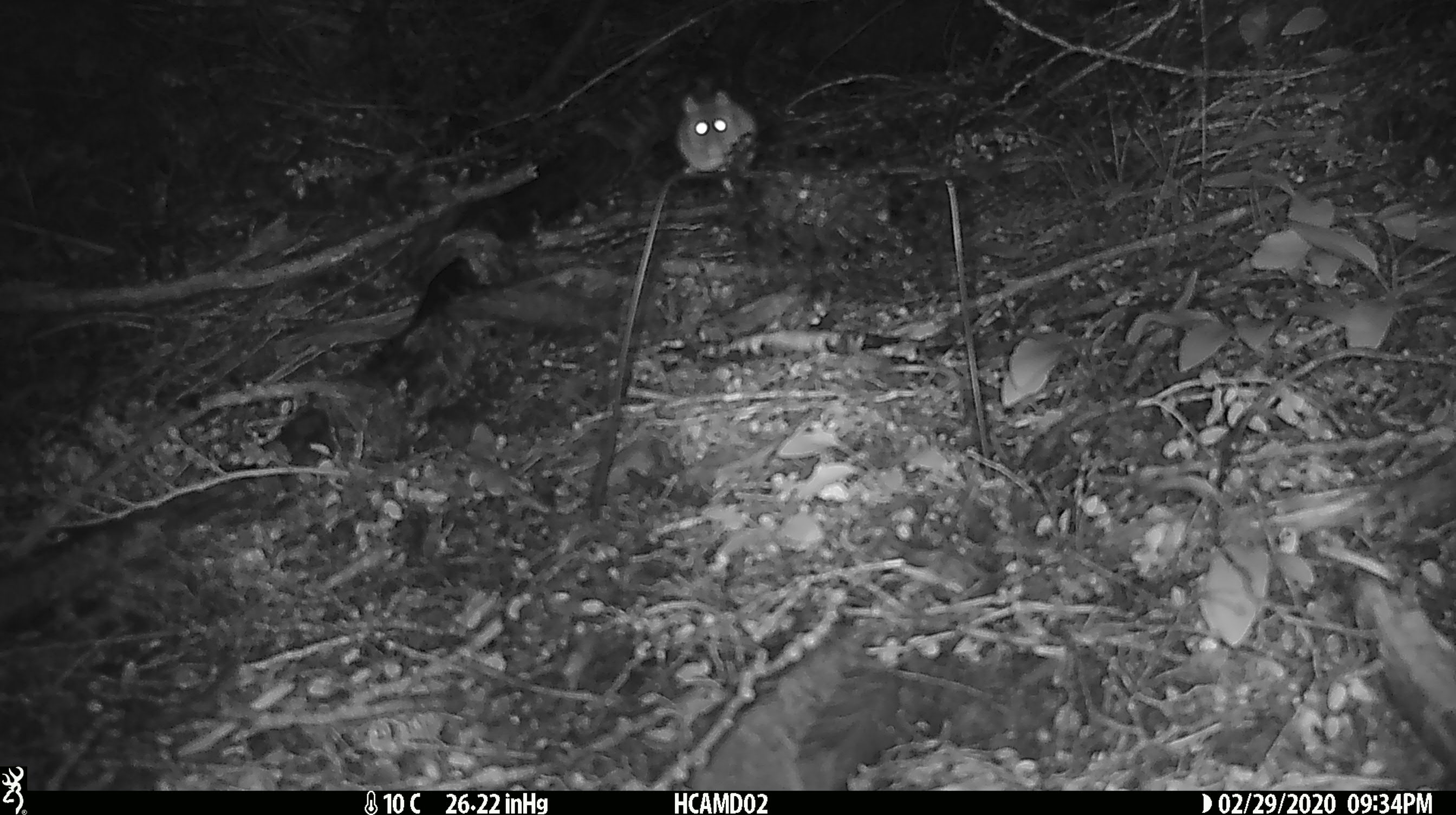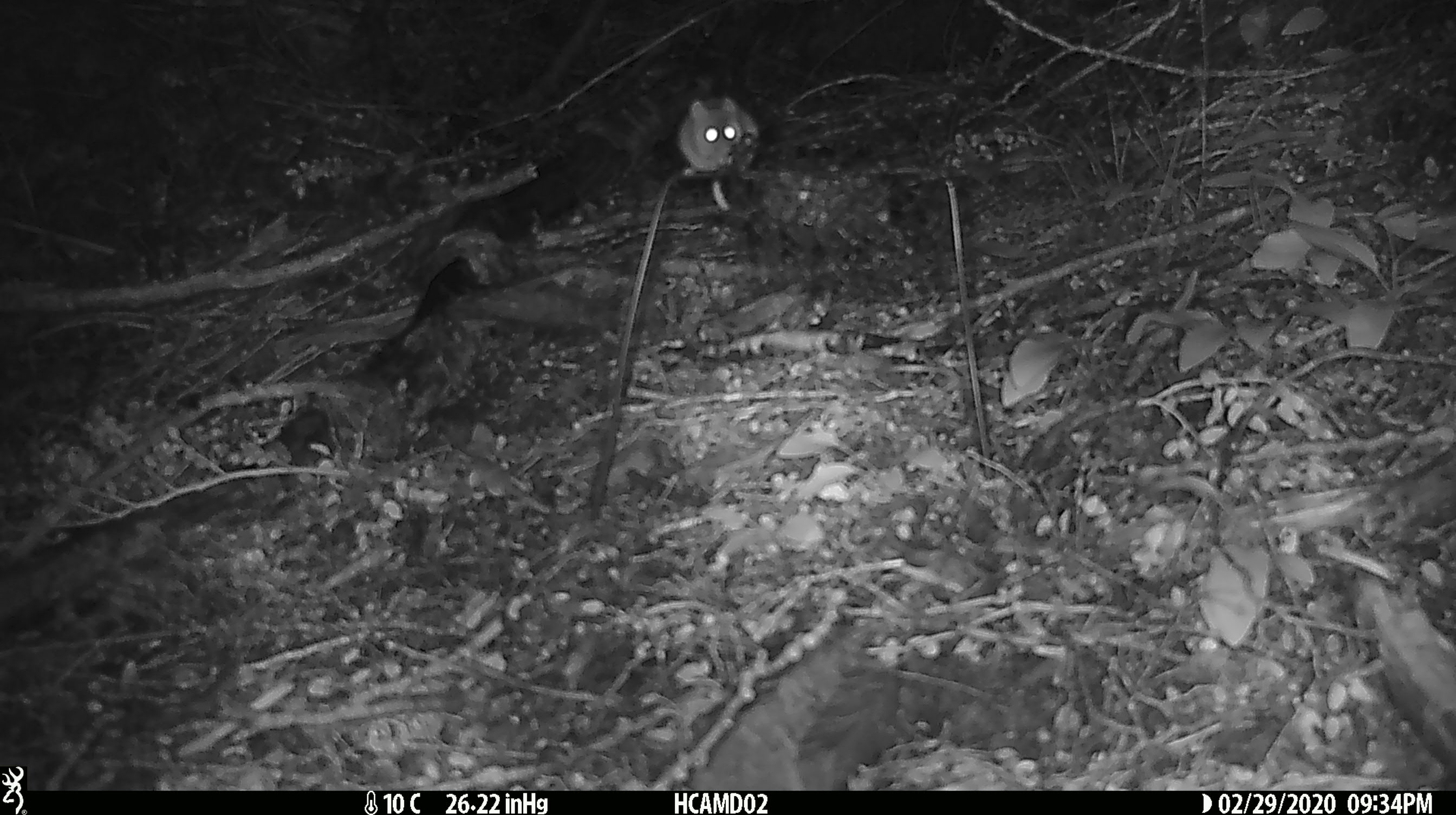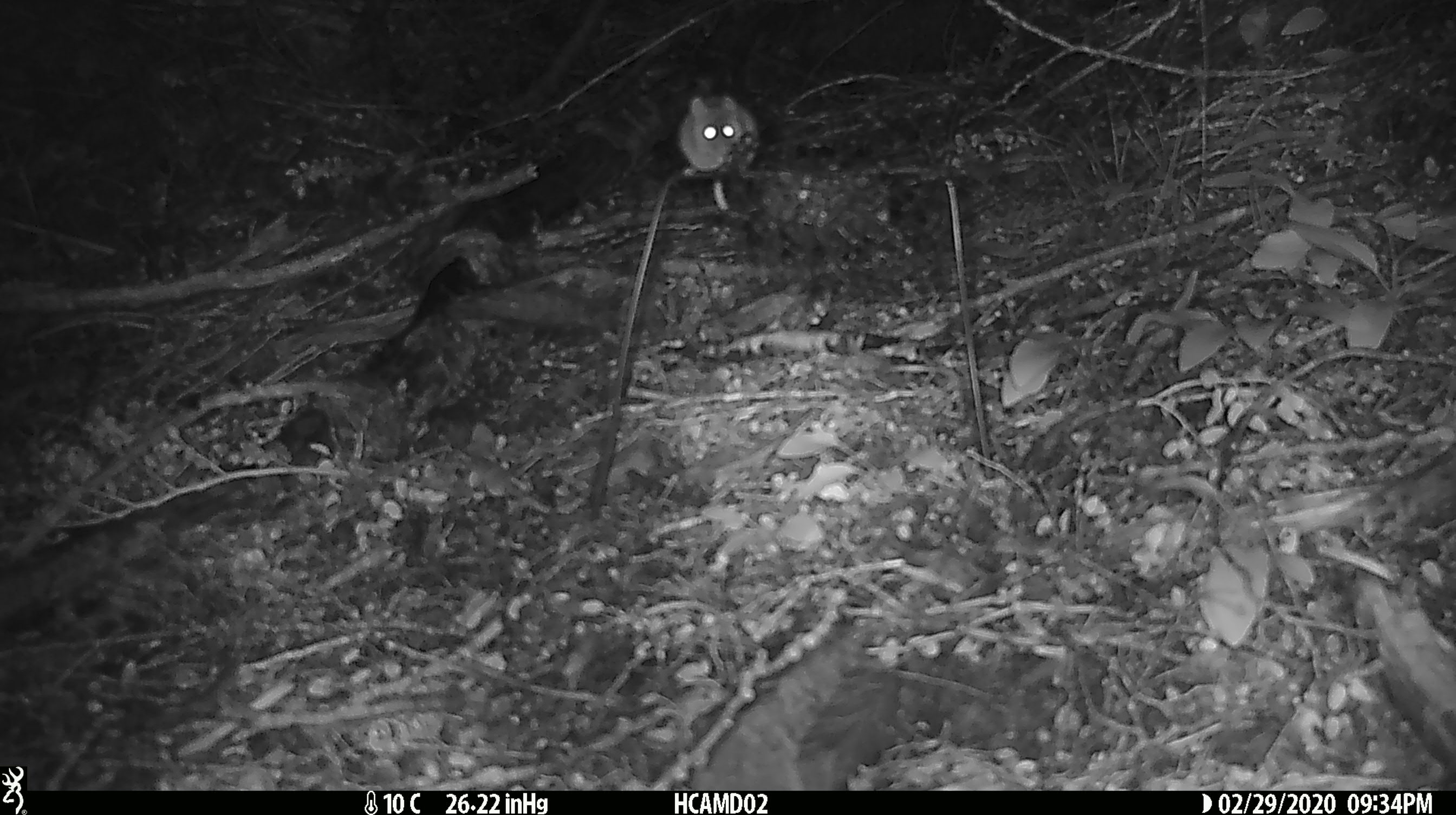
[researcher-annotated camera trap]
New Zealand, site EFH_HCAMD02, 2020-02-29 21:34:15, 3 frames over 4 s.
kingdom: Animalia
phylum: Chordata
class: Mammalia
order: Rodentia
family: Muridae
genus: Mus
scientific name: Mus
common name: mouse